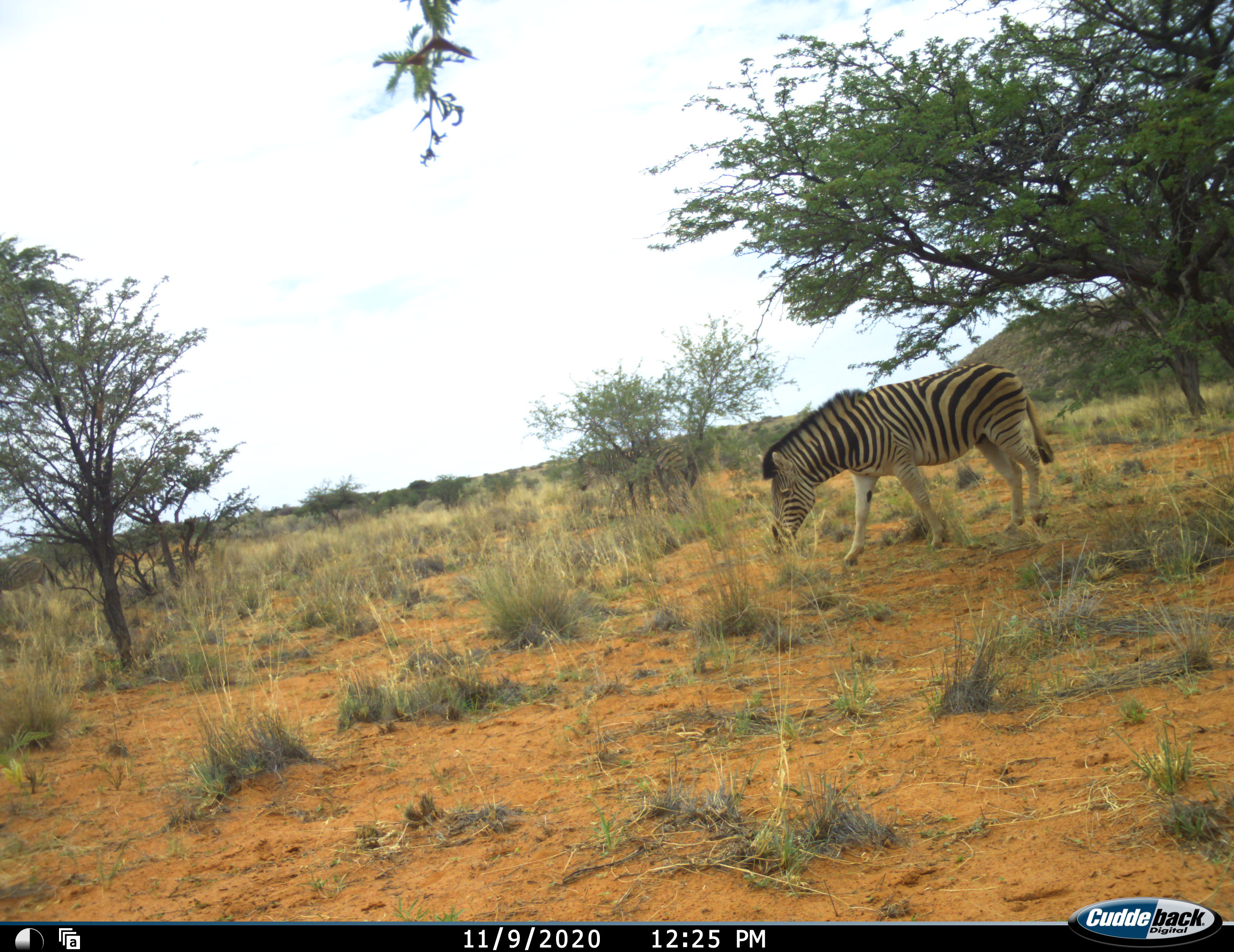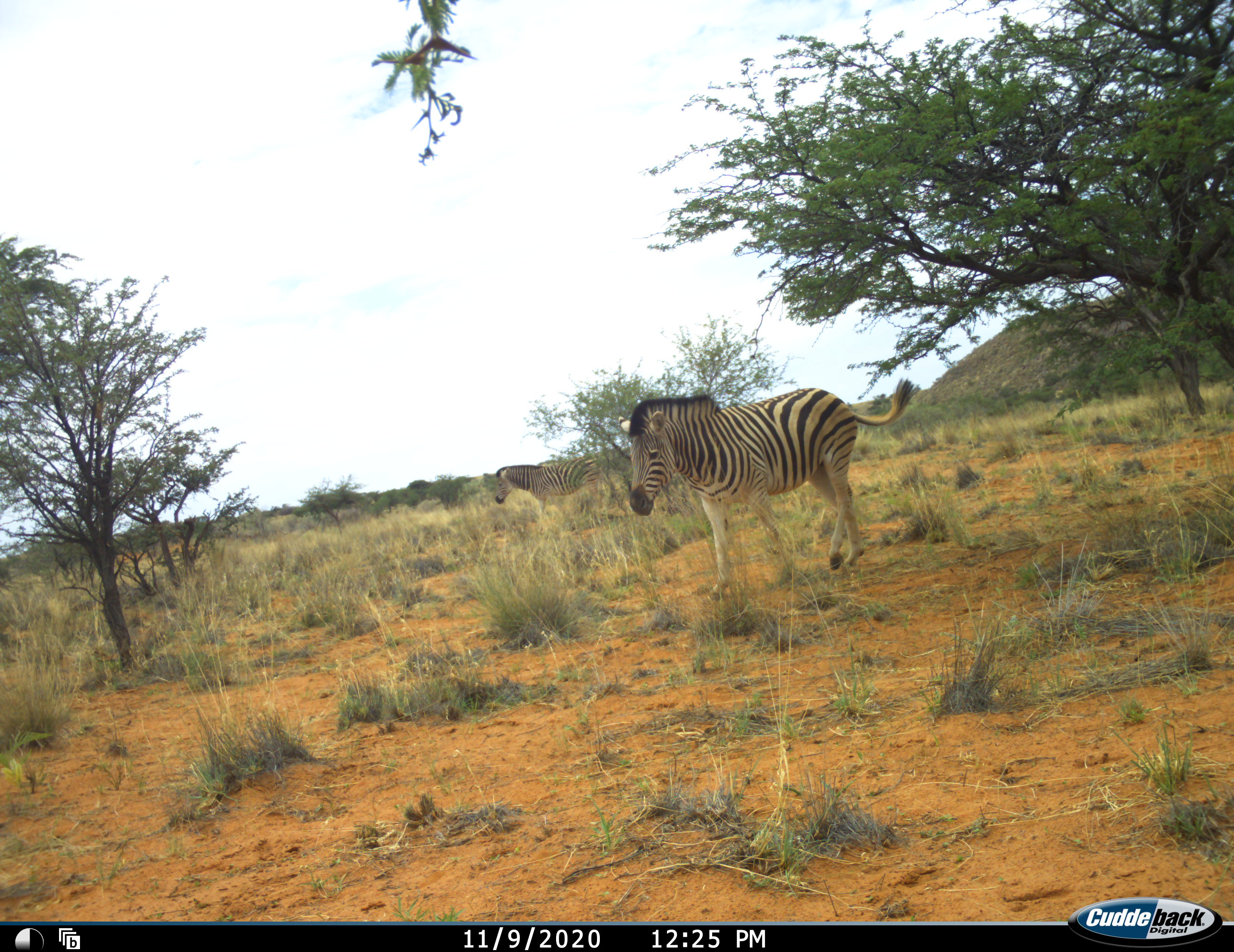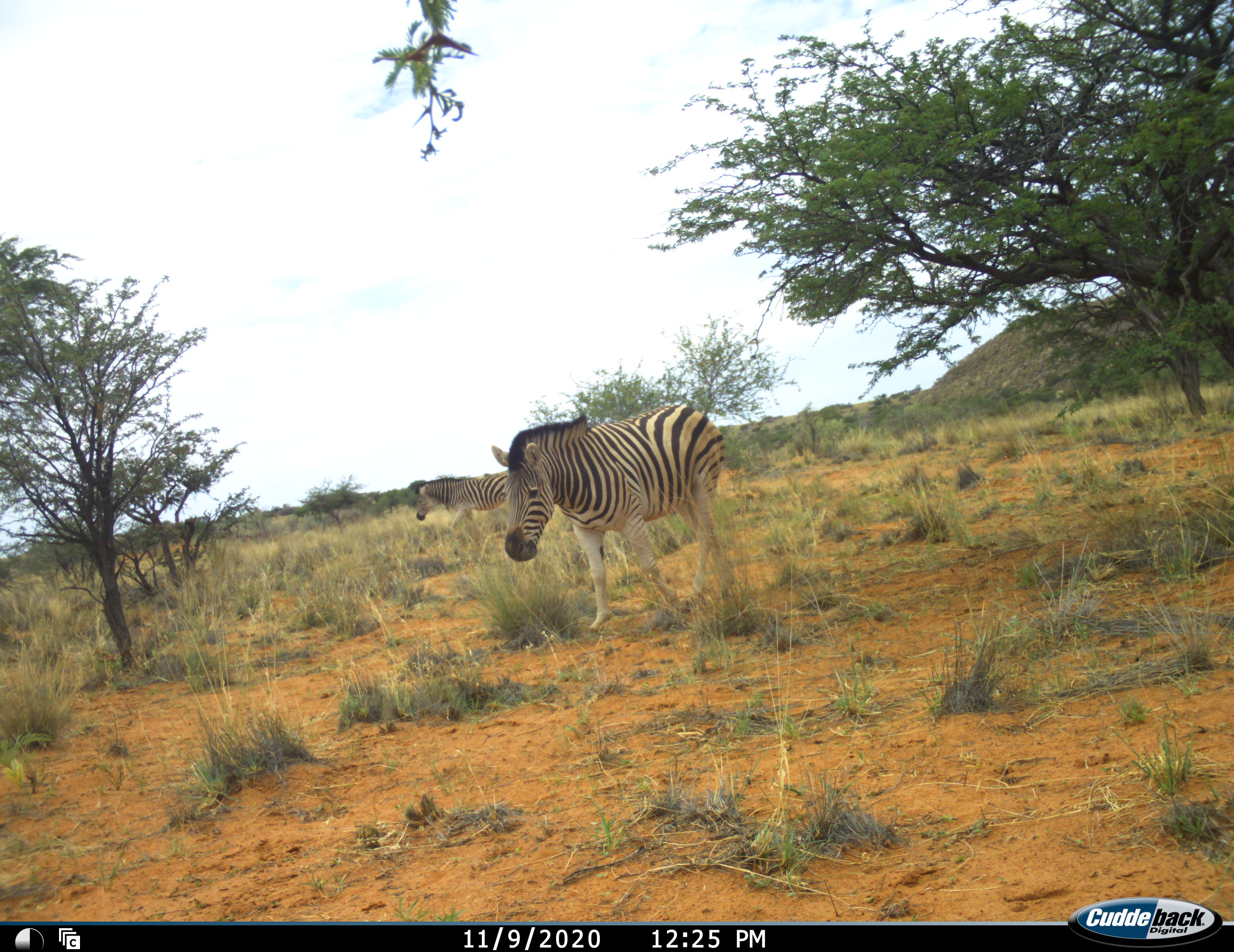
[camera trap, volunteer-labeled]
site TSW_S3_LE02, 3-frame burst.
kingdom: Animalia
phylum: Chordata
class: Mammalia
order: Perissodactyla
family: Equidae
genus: Equus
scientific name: Equus quagga burchellii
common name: burchell's zebra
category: zebraburchells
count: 3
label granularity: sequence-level